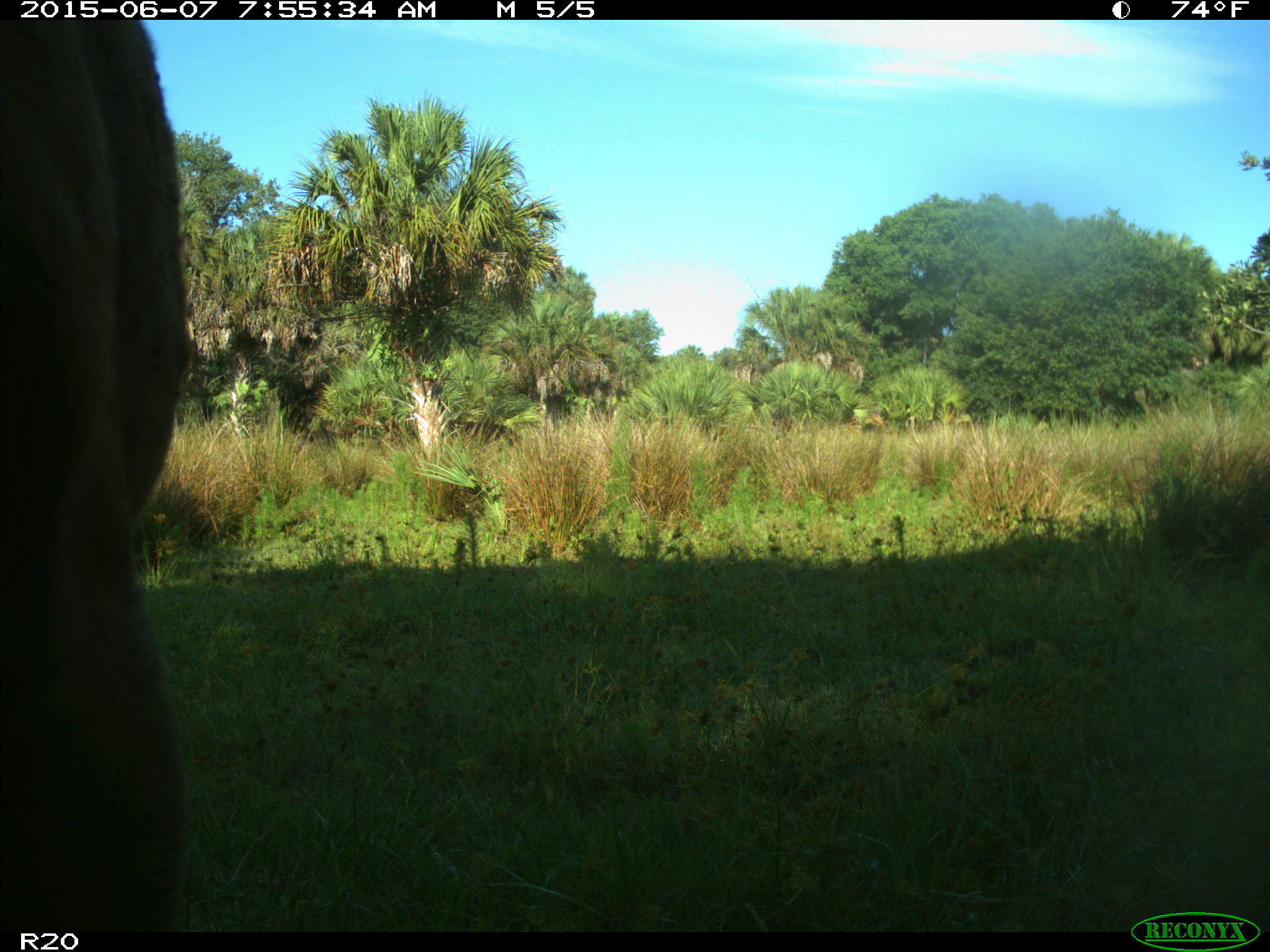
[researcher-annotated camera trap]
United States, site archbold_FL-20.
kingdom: Animalia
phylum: Chordata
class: Mammalia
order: Artiodactyla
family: Bovidae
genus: Bos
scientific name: Bos taurus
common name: domestic cow